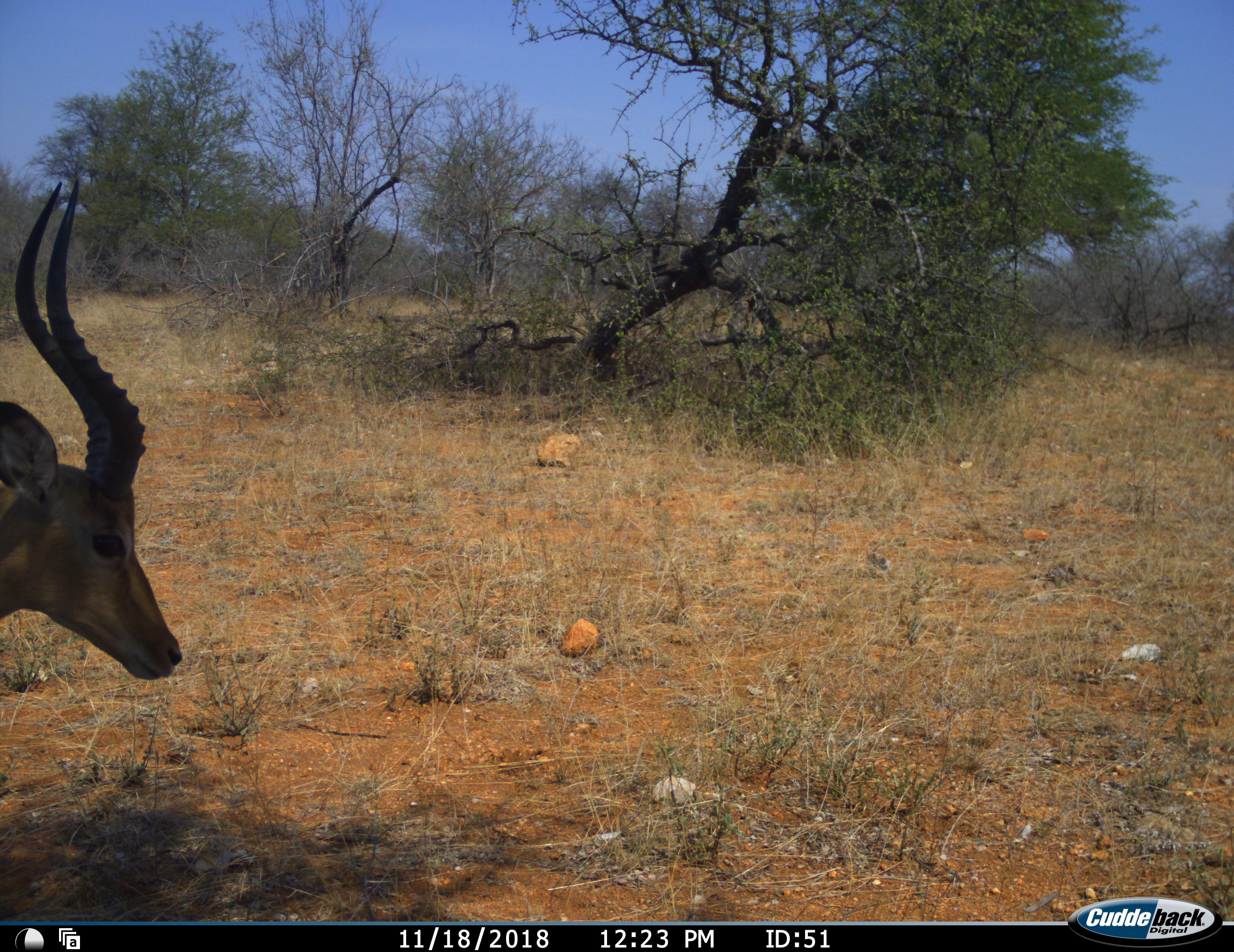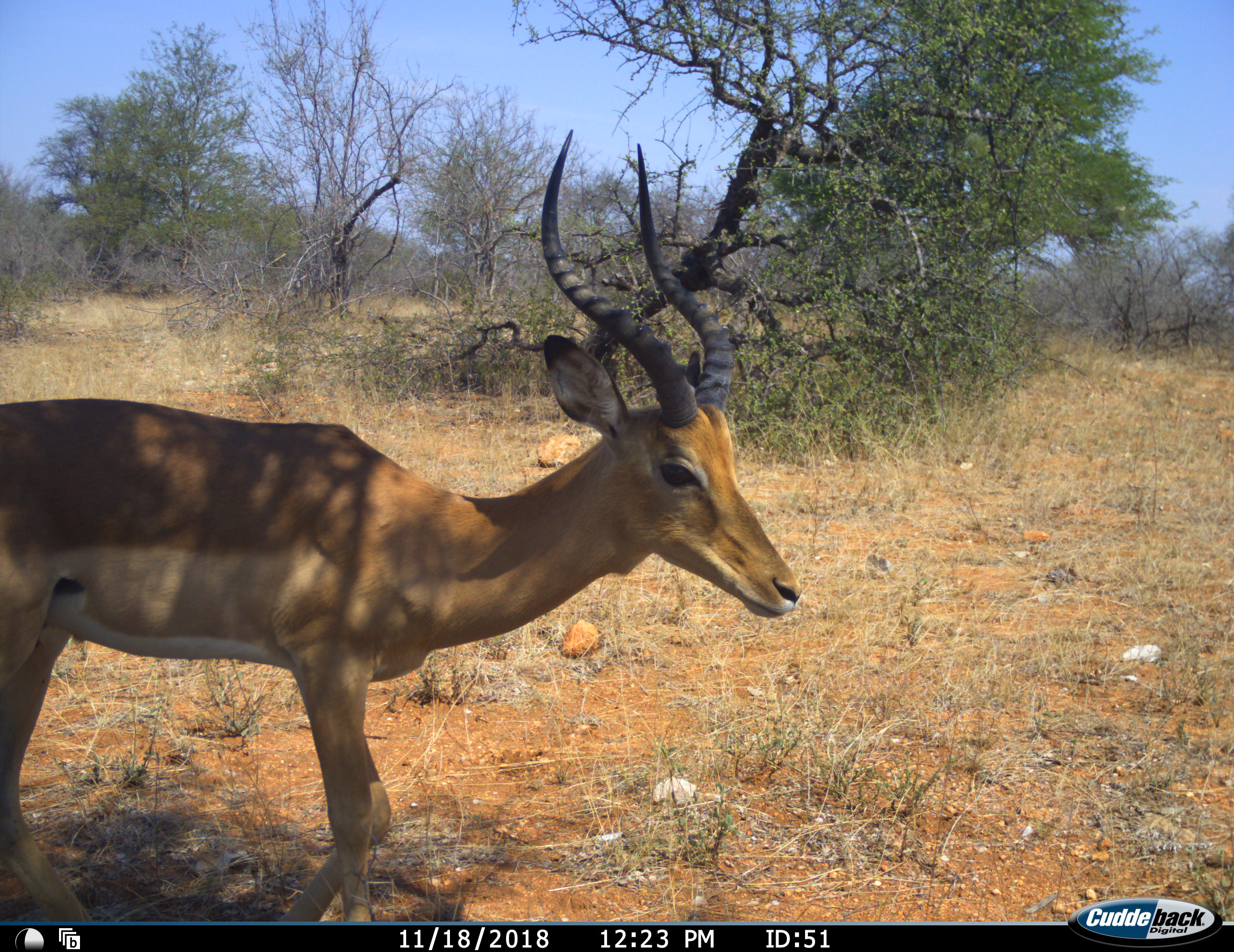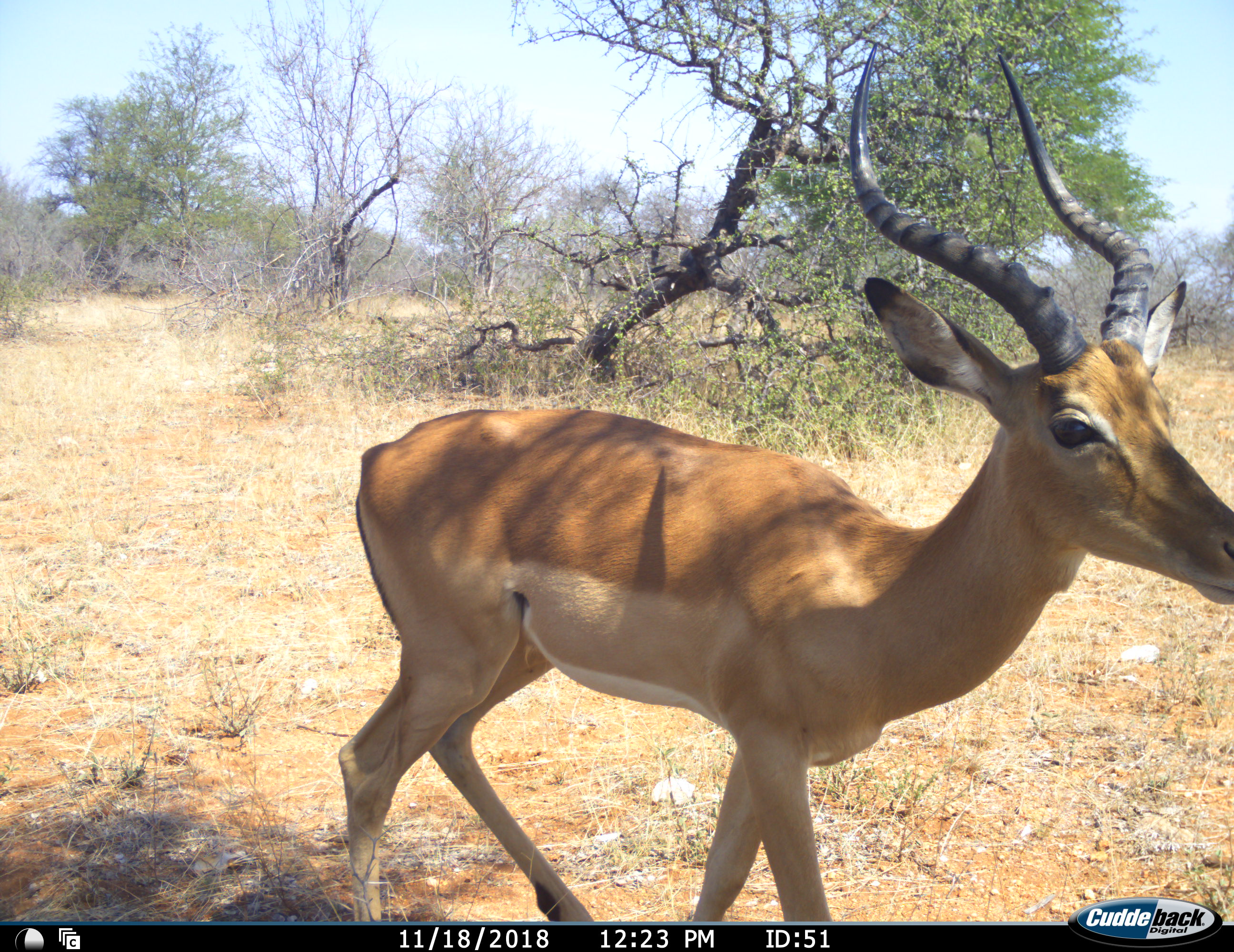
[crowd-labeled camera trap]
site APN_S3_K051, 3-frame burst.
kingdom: Animalia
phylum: Chordata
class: Mammalia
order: Artiodactyla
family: Bovidae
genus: Aepyceros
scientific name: Aepyceros melampus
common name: impala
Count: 1.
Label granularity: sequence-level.